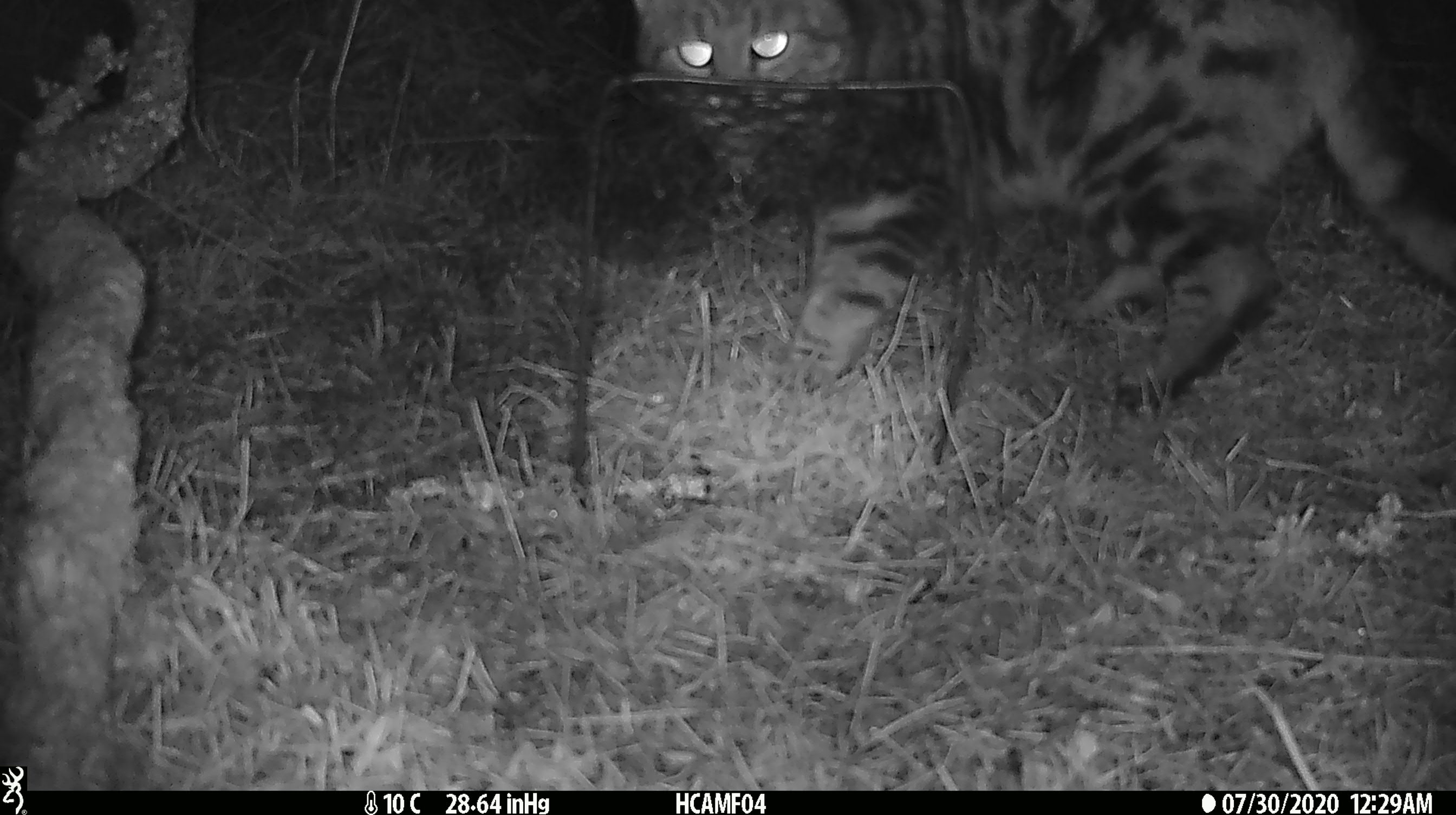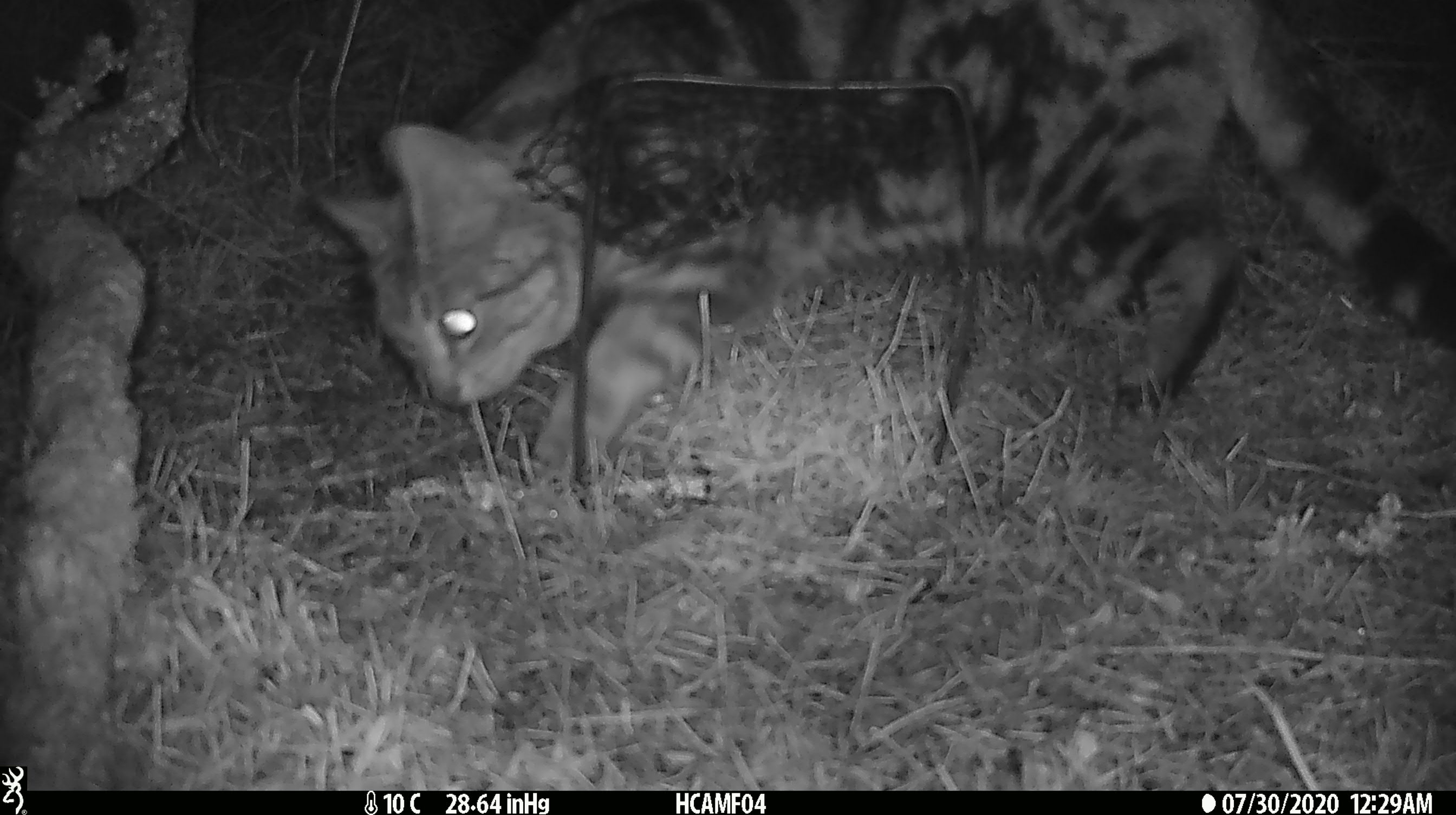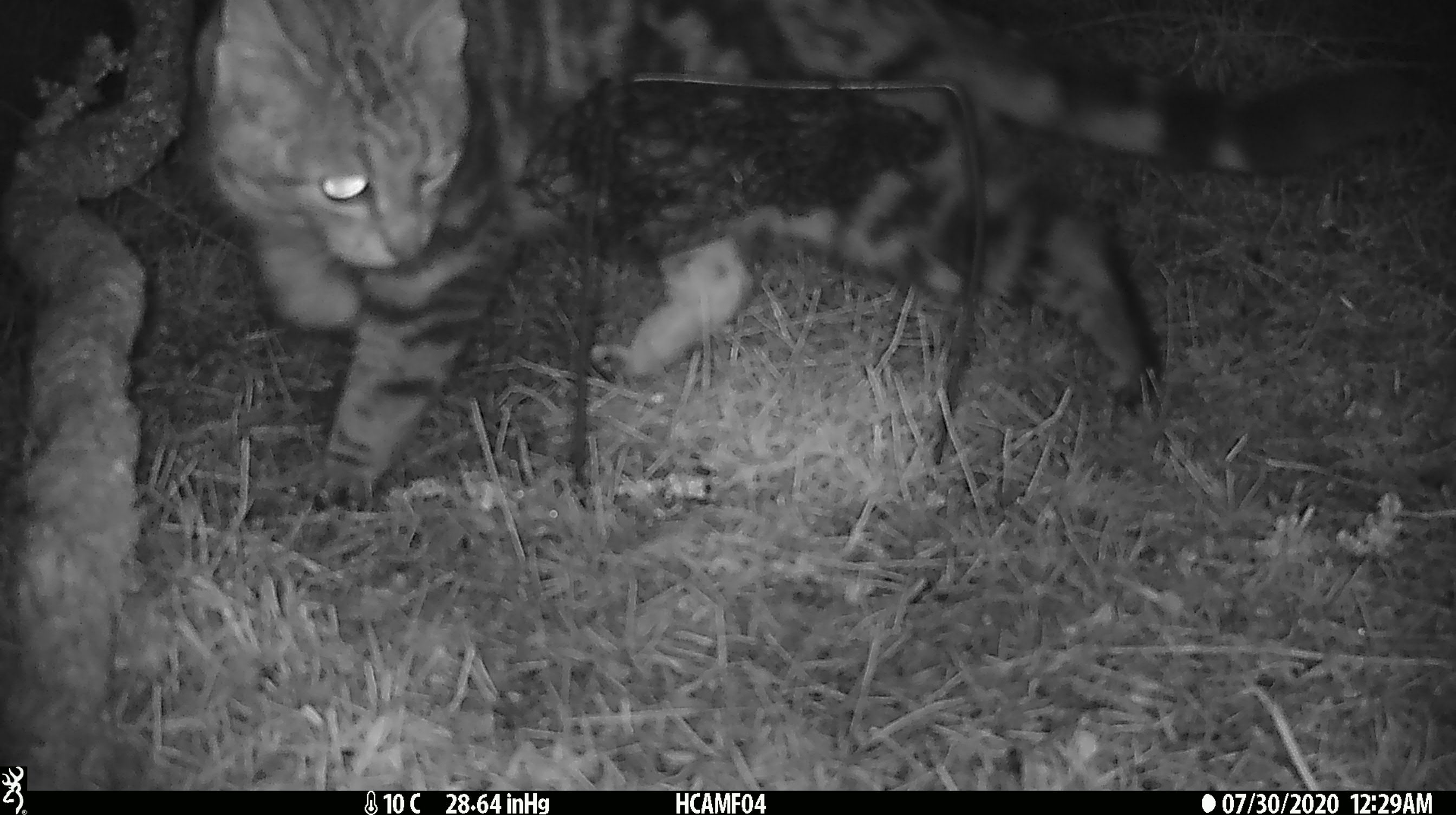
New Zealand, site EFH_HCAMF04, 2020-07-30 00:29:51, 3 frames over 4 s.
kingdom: Animalia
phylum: Chordata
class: Mammalia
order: Carnivora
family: Felidae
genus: Felis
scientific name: Felis catus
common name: domestic cat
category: cat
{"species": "cat (domestic cat) (Felis catus)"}